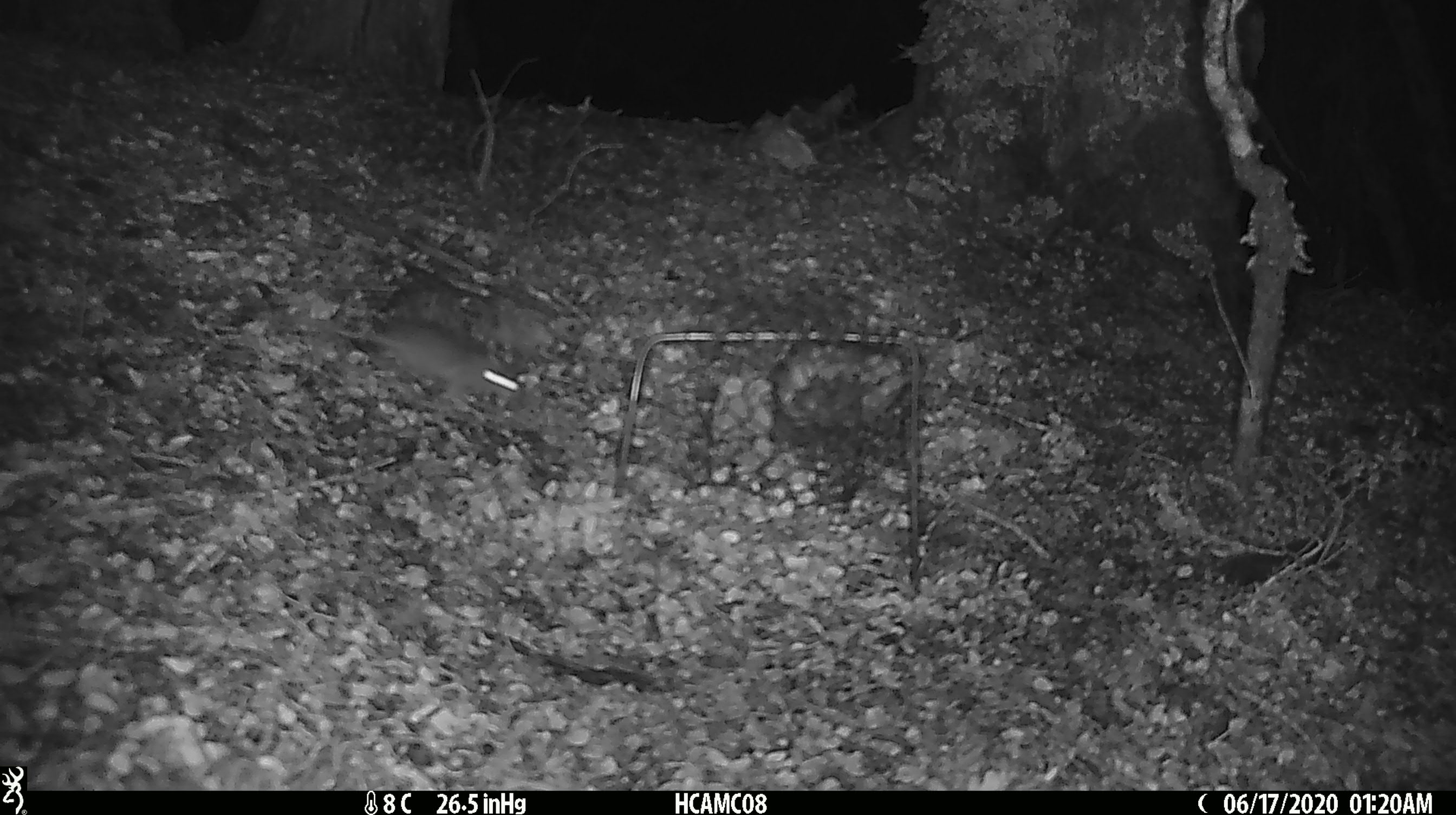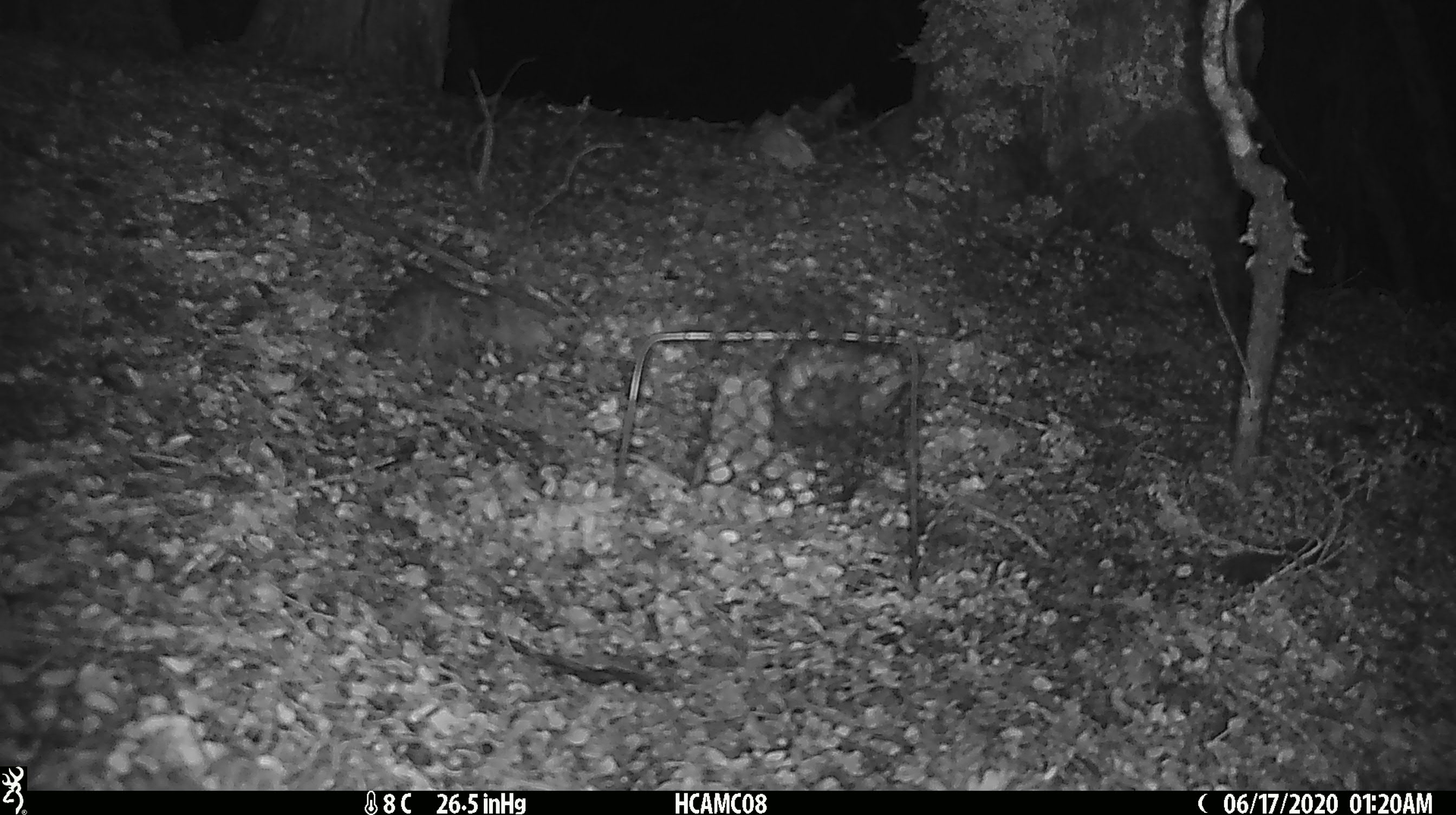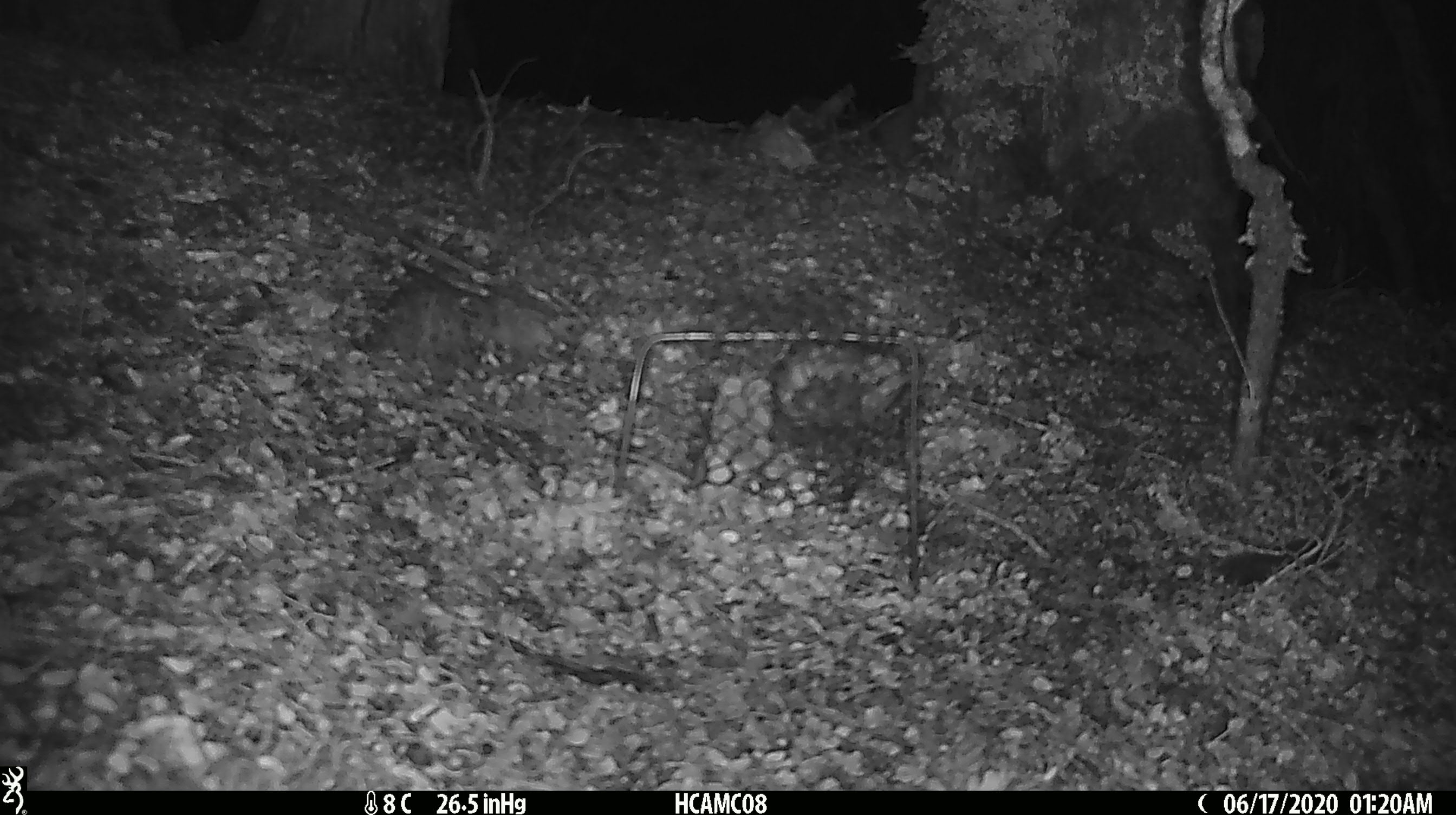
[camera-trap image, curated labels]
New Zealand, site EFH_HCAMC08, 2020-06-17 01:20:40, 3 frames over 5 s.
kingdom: Animalia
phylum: Chordata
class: Mammalia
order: Rodentia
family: Muridae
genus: Mus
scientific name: Mus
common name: mouse